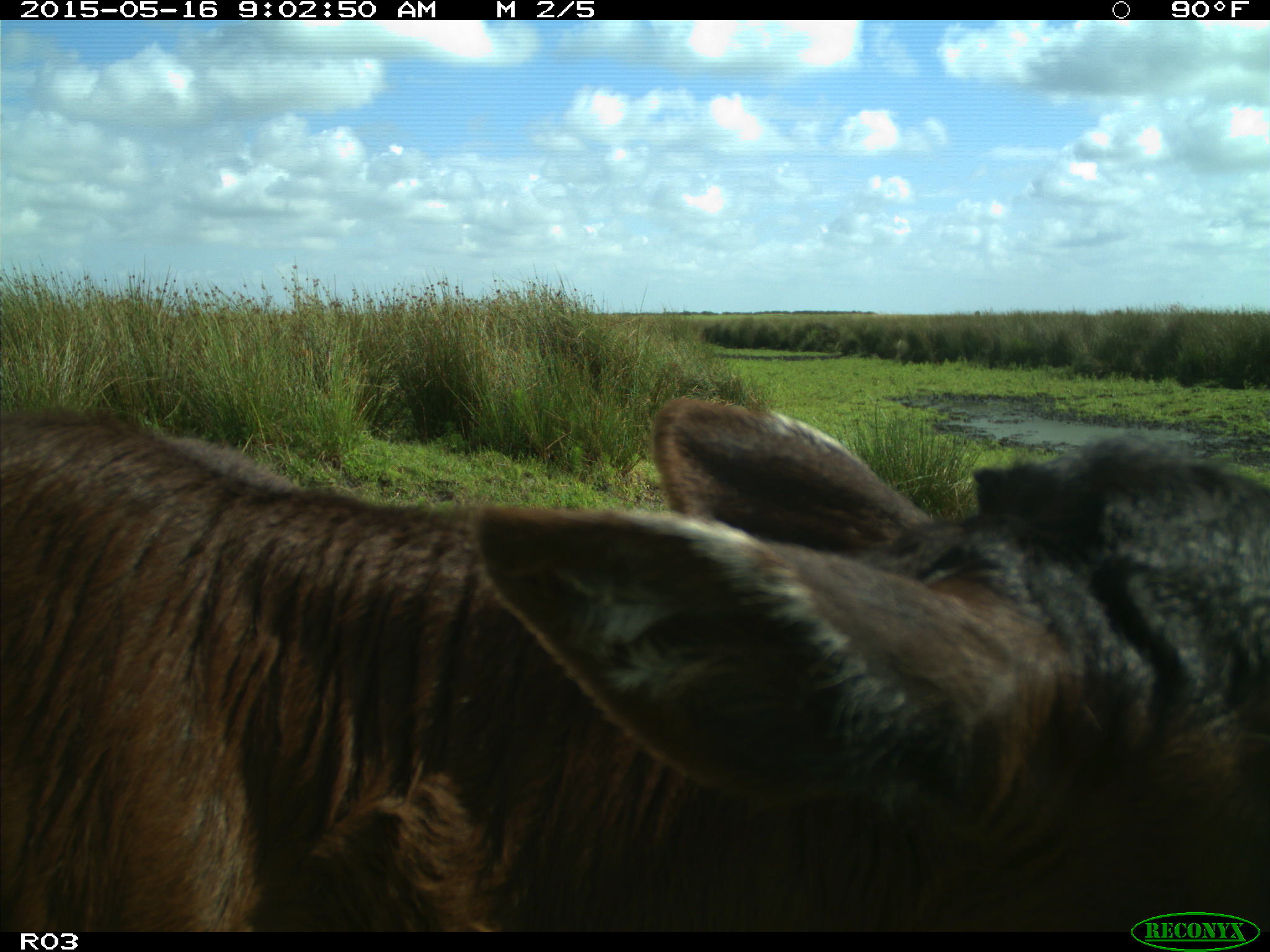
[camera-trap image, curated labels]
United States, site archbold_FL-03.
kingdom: Animalia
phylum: Chordata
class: Mammalia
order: Artiodactyla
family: Bovidae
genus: Bos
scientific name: Bos taurus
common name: domestic cow